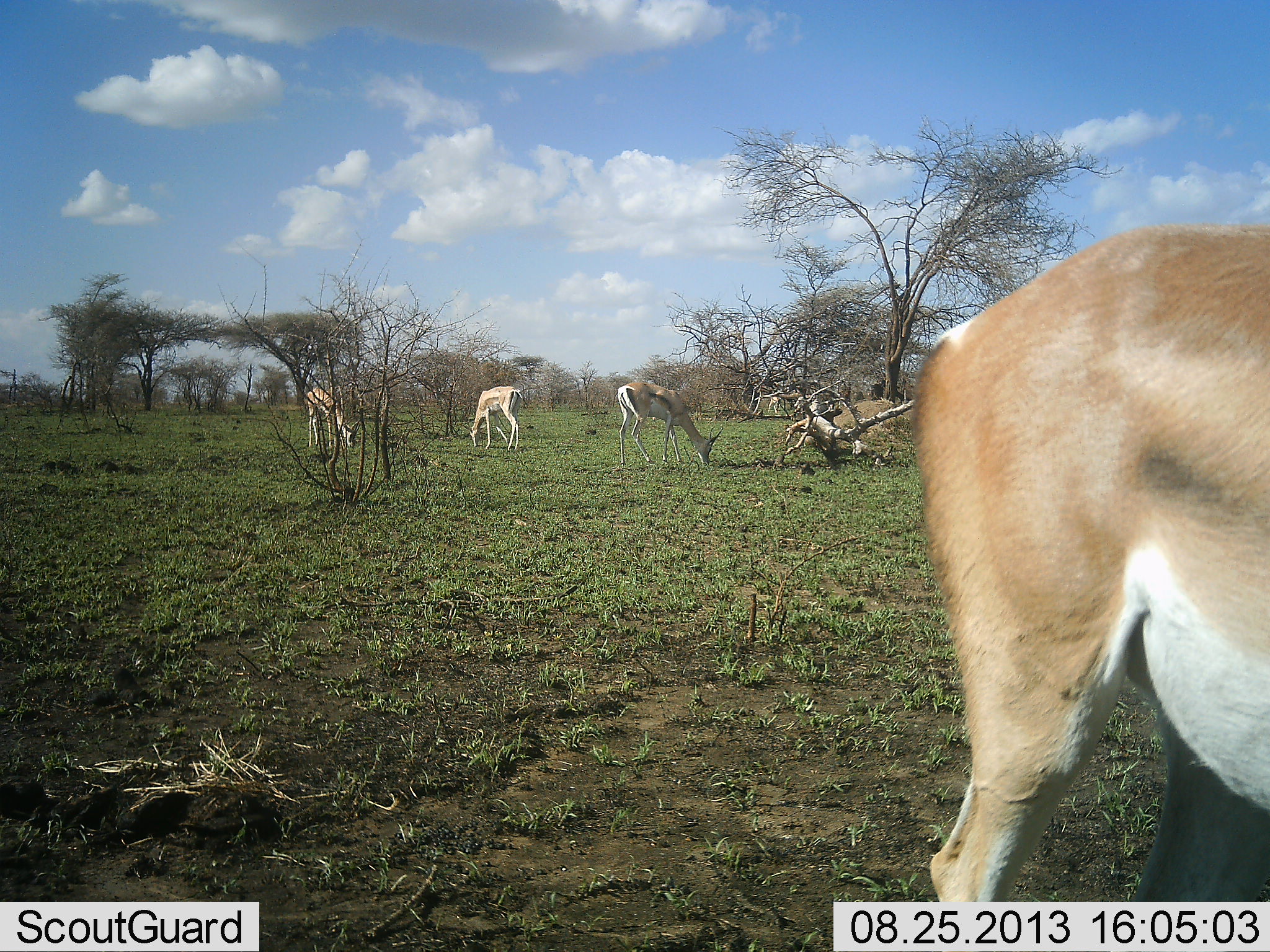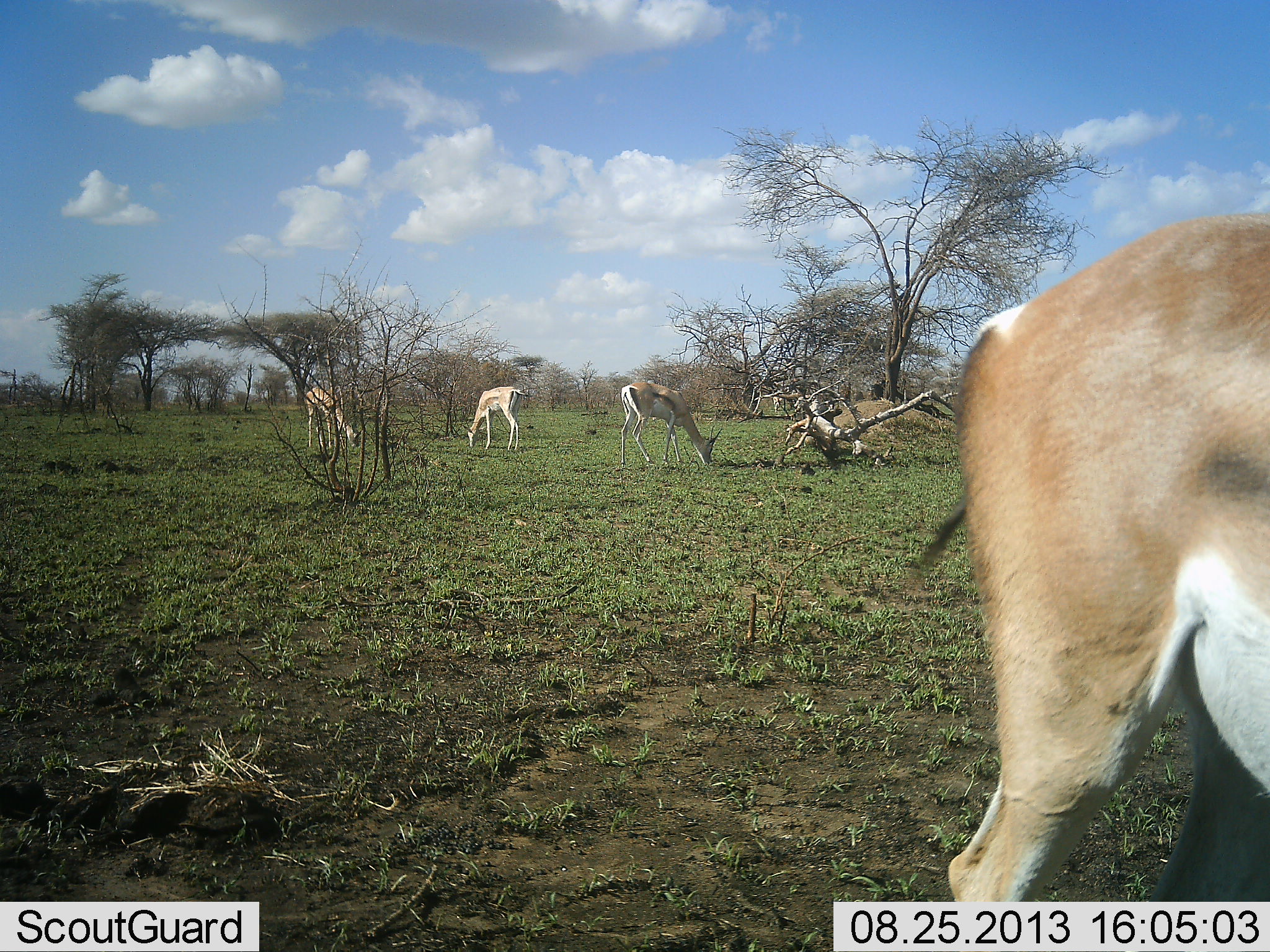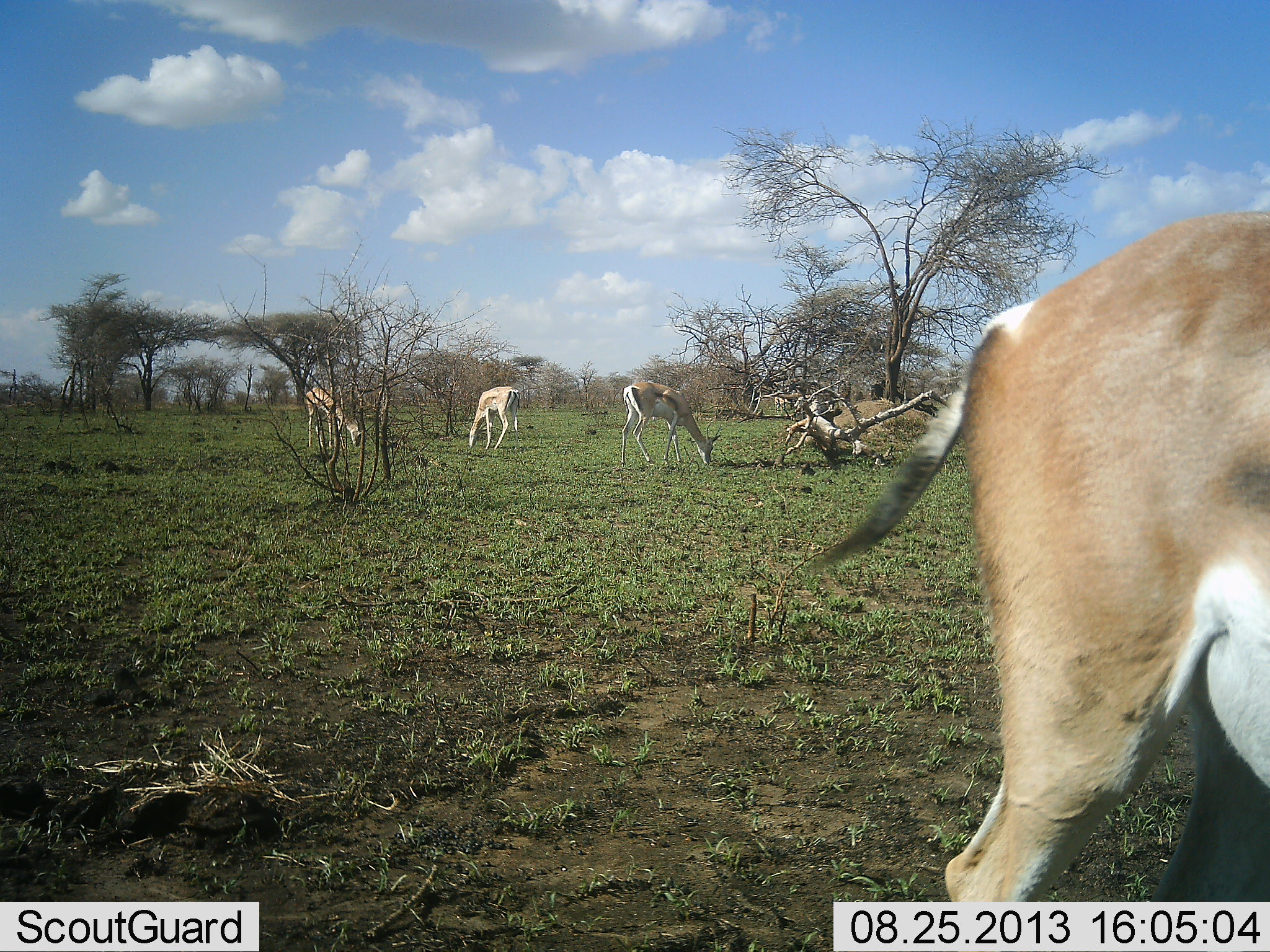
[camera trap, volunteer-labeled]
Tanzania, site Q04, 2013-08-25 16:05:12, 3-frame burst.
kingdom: Animalia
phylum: Chordata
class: Mammalia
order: Artiodactyla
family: Bovidae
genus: Nanger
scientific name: Nanger granti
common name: grant's gazelle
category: gazellegrants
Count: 5.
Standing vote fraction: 27%.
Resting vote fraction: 0%.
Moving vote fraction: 9%.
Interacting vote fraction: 0%.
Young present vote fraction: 0%.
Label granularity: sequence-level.